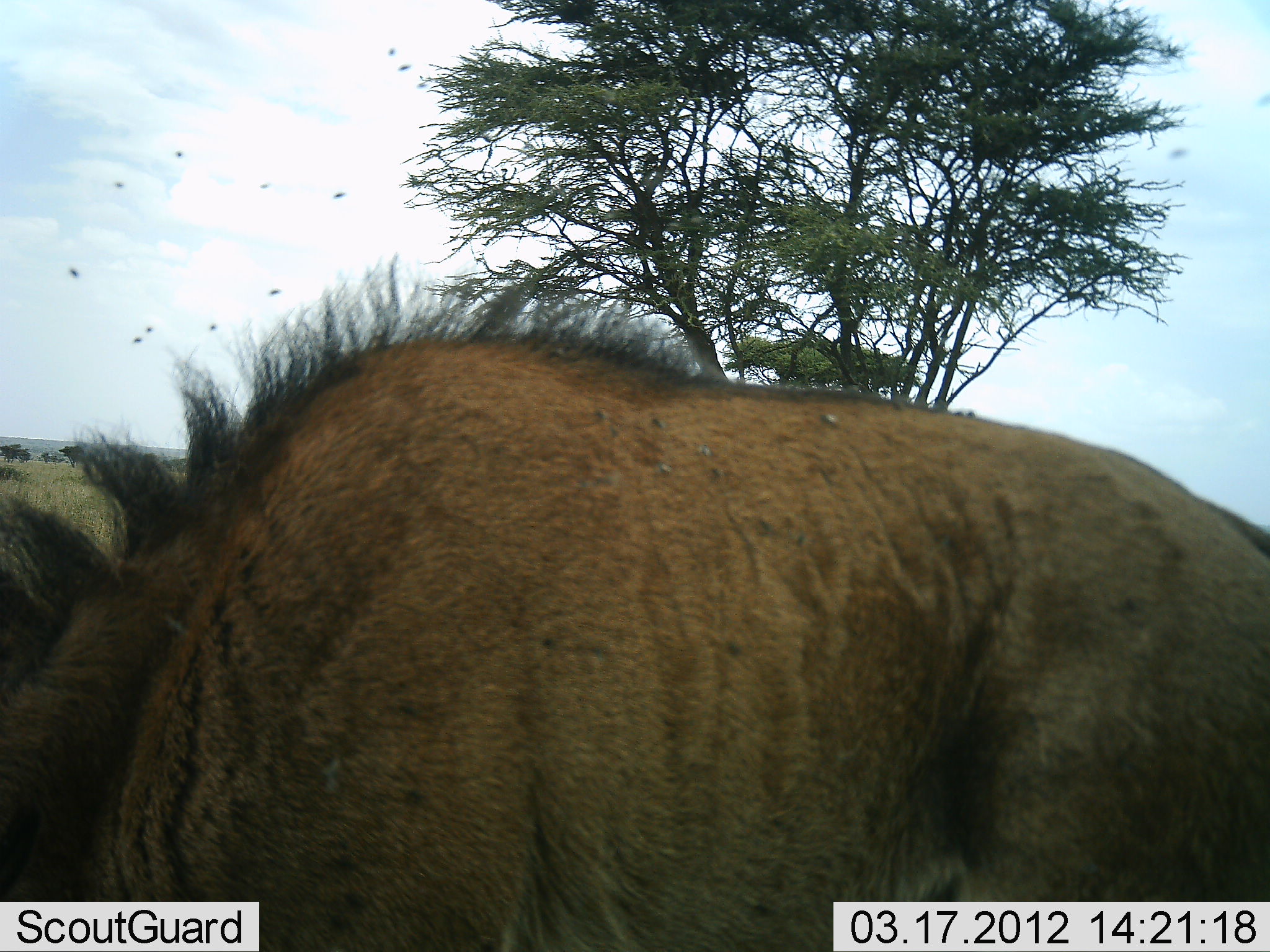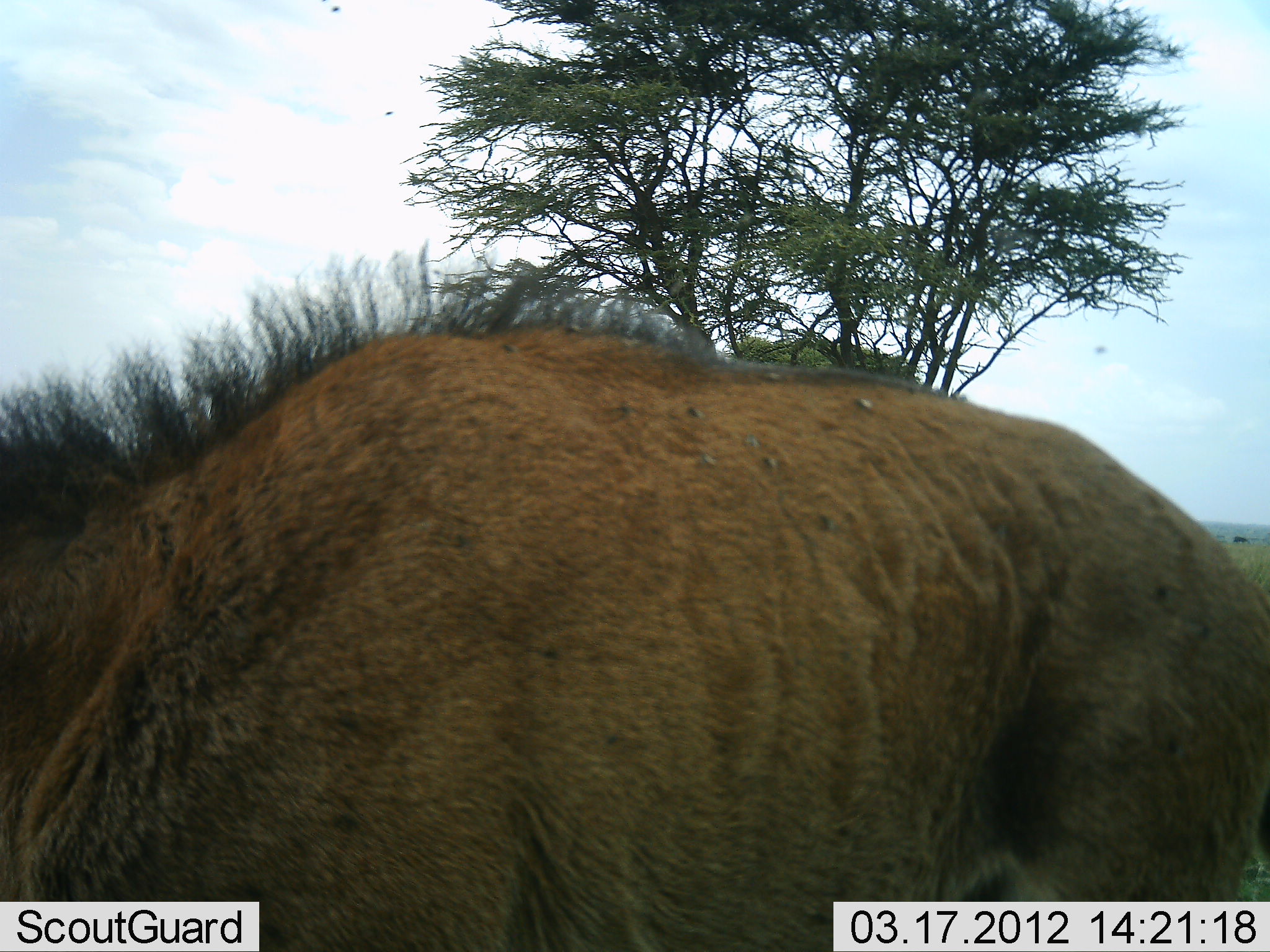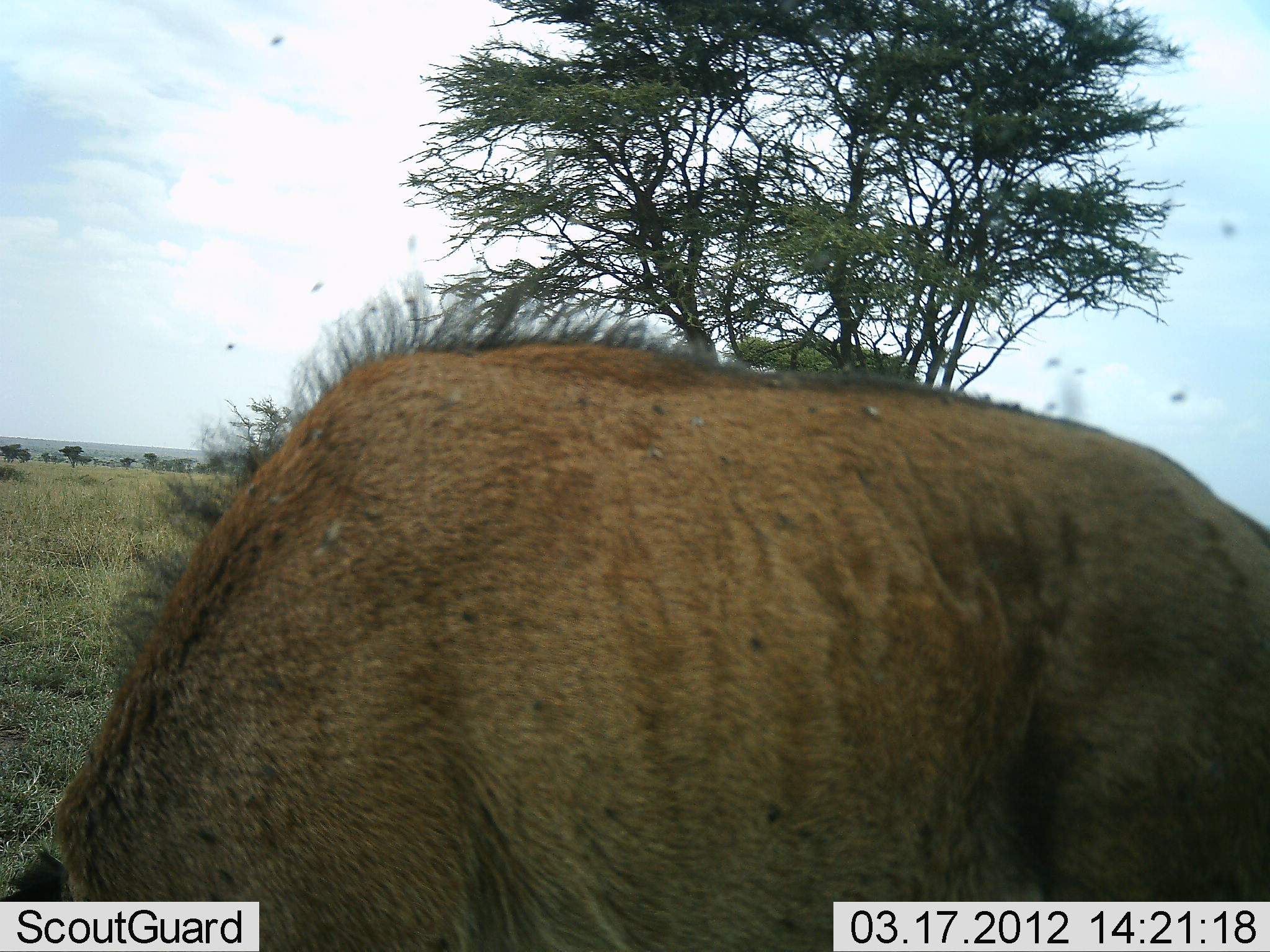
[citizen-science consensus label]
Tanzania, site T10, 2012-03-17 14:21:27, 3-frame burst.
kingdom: Animalia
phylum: Chordata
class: Mammalia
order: Artiodactyla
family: Bovidae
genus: Connochaetes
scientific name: Connochaetes taurinus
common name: blue wildebeest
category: wildebeest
Wildebeest (blue wildebeest) (Connochaetes taurinus), count 1. Behavior (volunteer vote fractions): standing 43%, resting 0%, moving 7%, interacting 0%. Young present (vote fraction): 29%. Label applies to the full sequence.